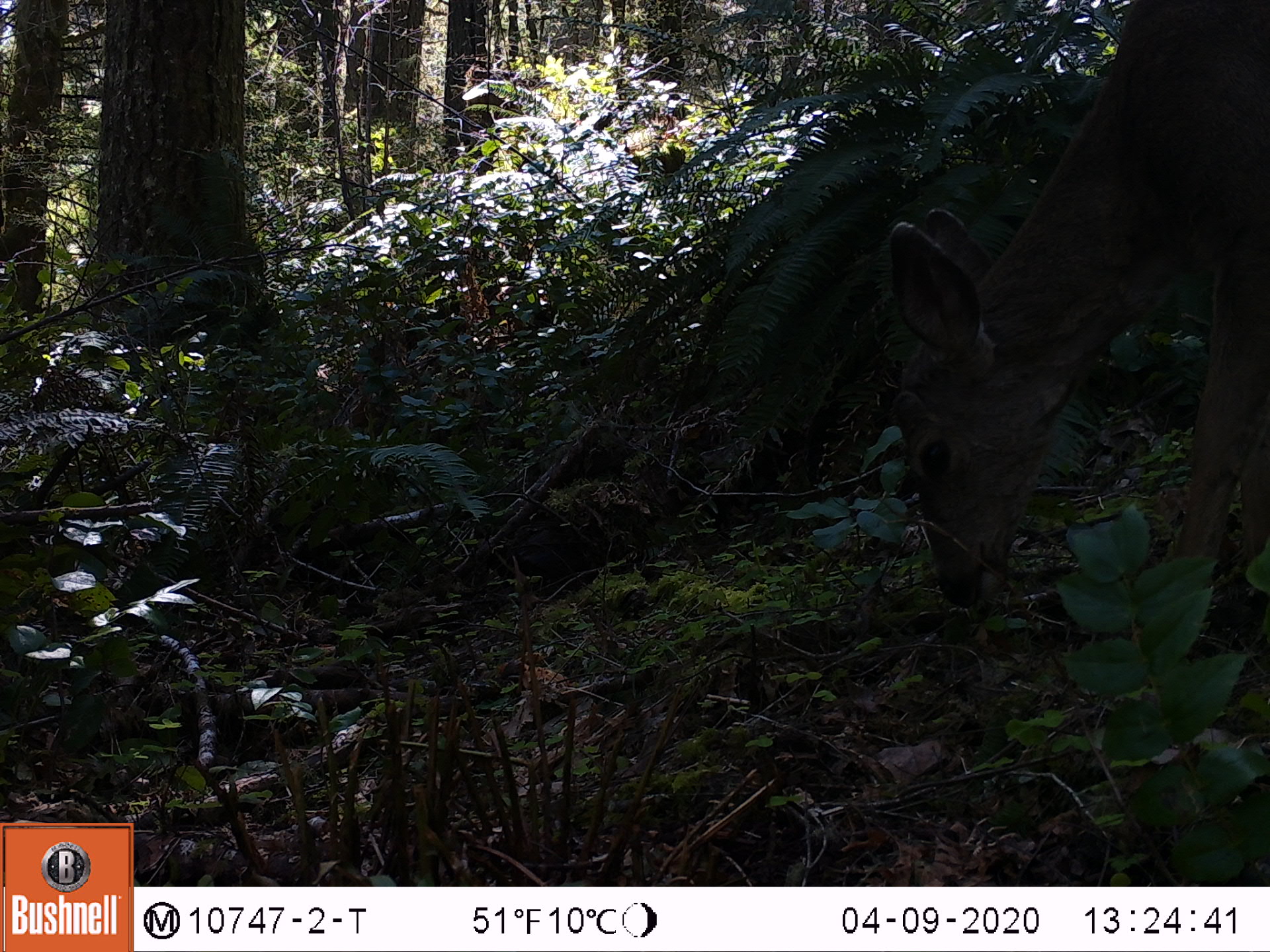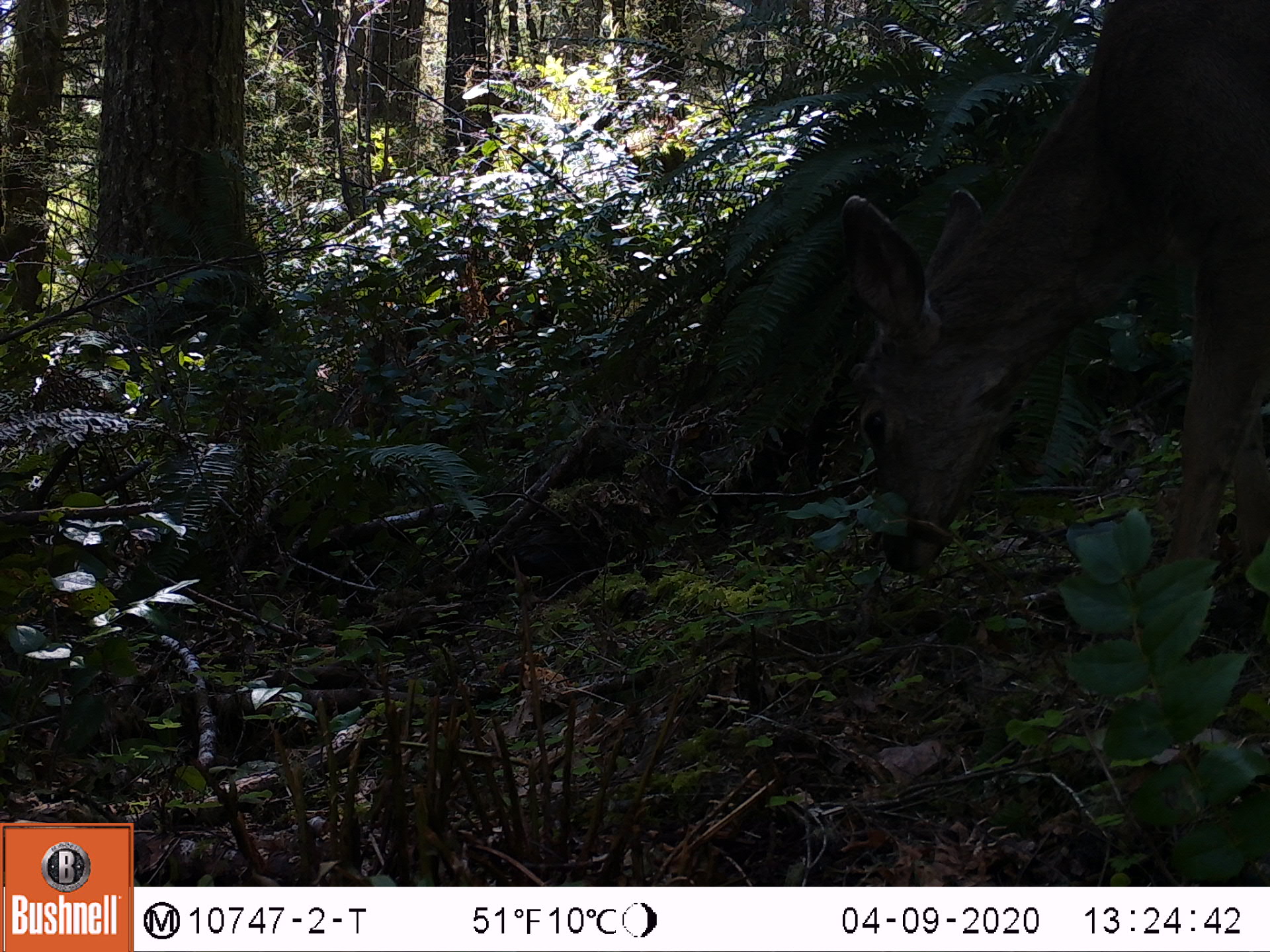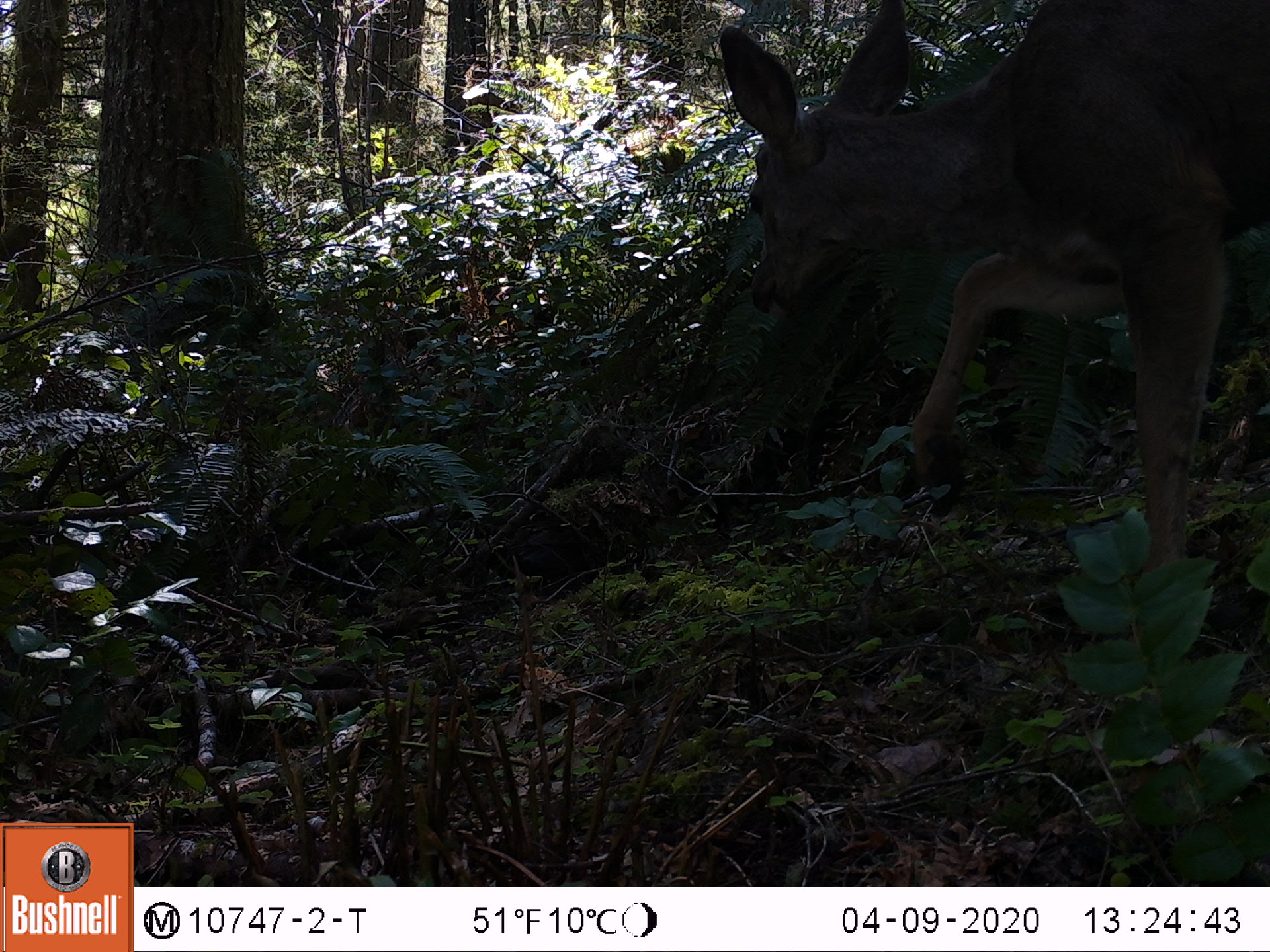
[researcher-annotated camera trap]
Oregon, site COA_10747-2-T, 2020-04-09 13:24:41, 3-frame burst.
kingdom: Animalia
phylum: Chordata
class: Mammalia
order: Artiodactyla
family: Cervidae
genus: Odocoileus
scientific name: Odocoileus hemionus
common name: black-tailed deer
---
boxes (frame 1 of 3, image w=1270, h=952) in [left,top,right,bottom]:
black-tailed deer: [878,1,1266,613]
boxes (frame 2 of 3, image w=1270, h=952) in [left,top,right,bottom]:
black-tailed deer: [832,1,1264,593]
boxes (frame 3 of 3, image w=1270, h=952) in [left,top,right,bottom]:
black-tailed deer: [704,1,1268,593]